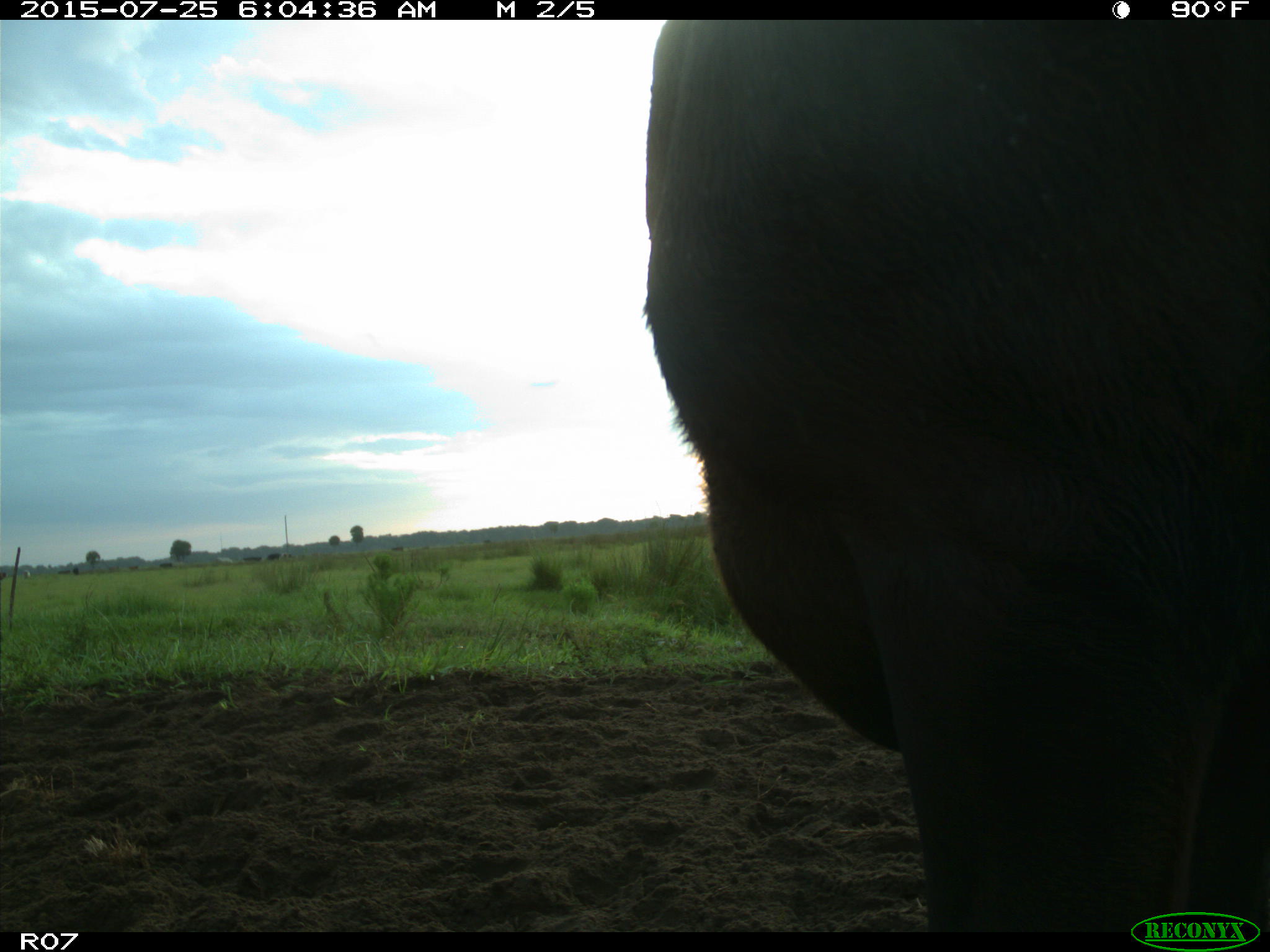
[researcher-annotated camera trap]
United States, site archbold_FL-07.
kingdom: Animalia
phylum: Chordata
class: Mammalia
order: Artiodactyla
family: Bovidae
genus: Bos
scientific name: Bos taurus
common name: domestic cow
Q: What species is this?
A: Bos taurus (domestic cow).